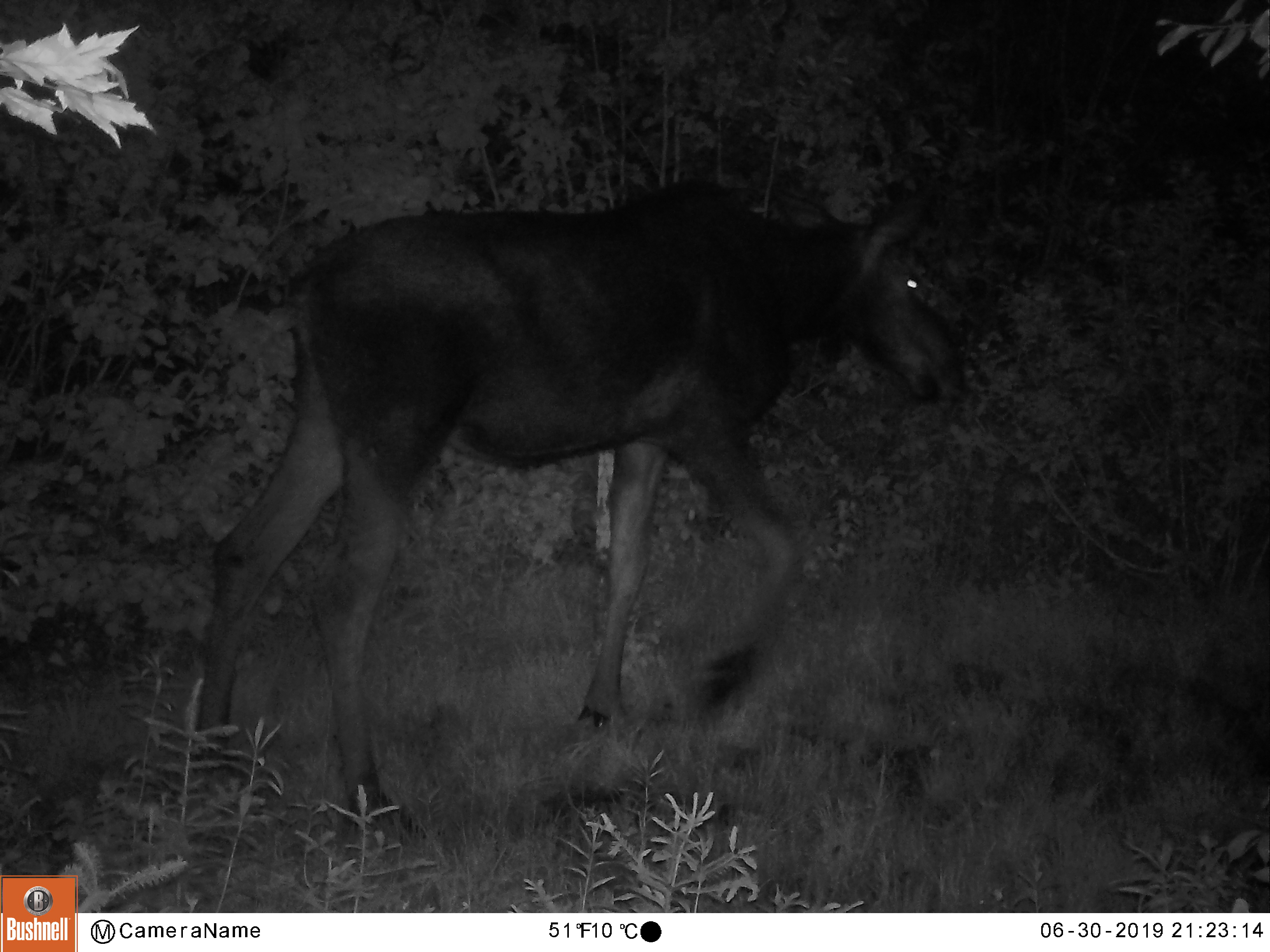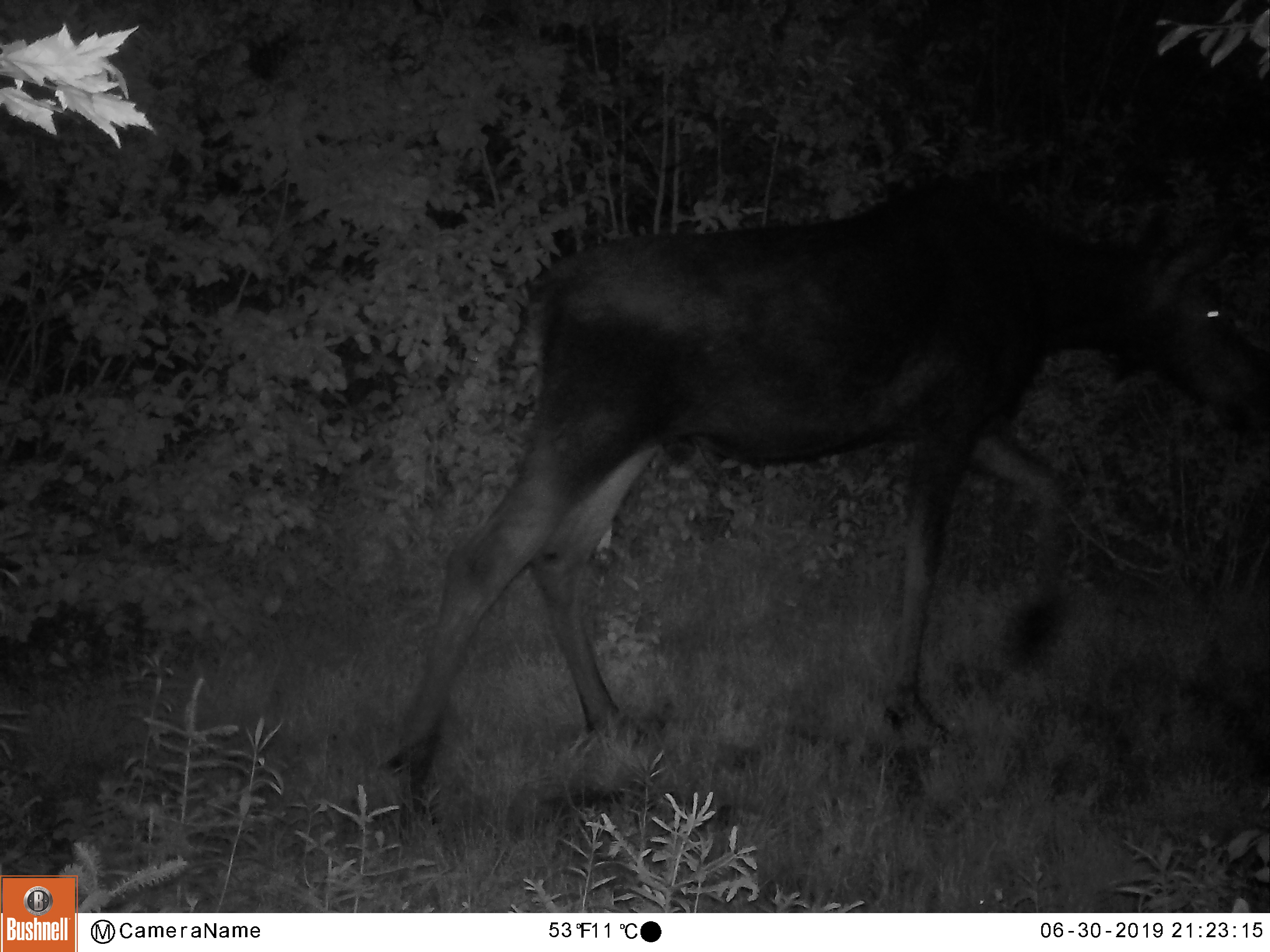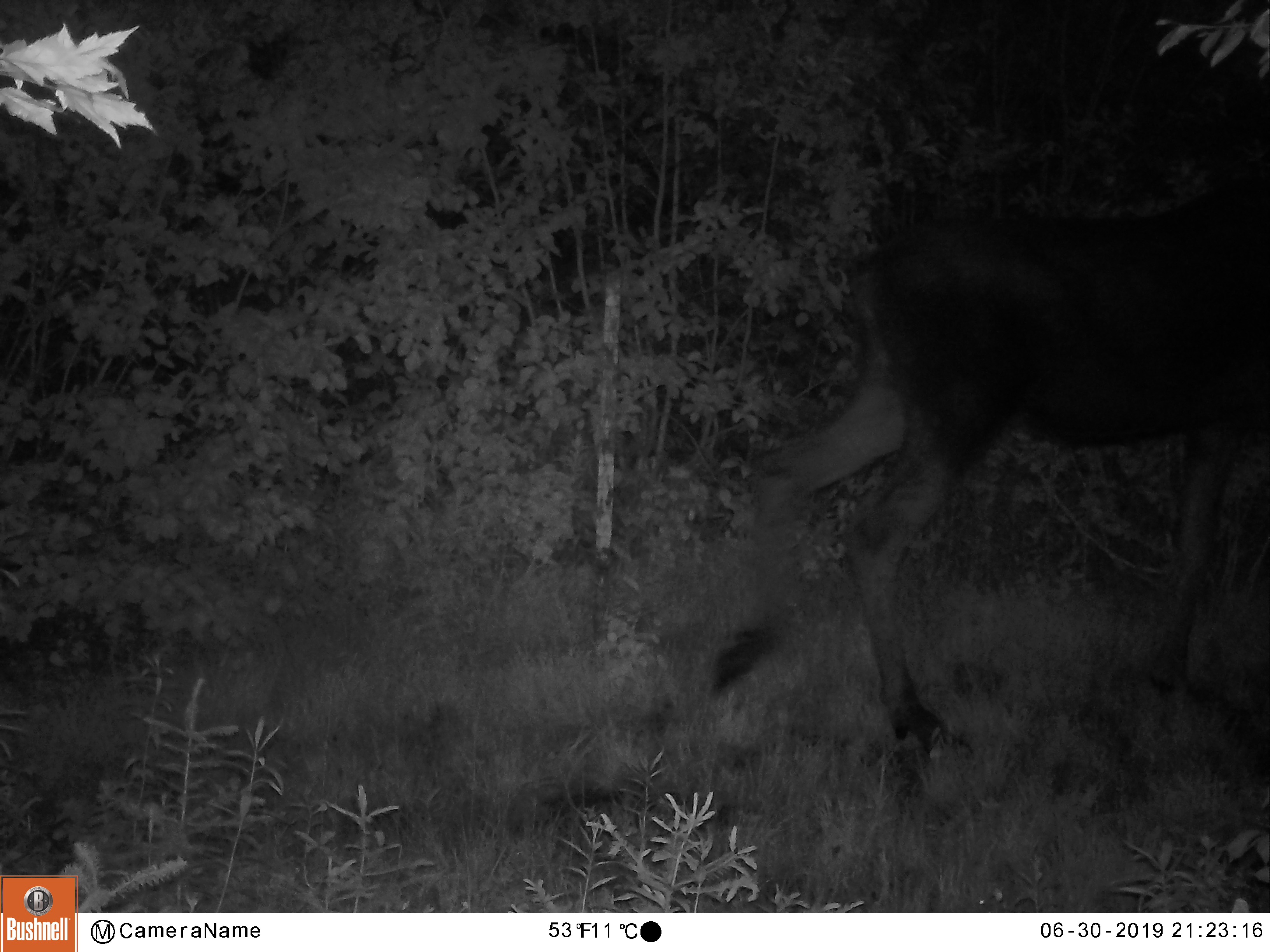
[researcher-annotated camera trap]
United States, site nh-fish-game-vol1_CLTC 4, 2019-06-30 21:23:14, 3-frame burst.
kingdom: Animalia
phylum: Chordata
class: Mammalia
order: Artiodactyla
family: Cervidae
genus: Alces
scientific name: Alces alces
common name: moose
Moose (Alces alces).